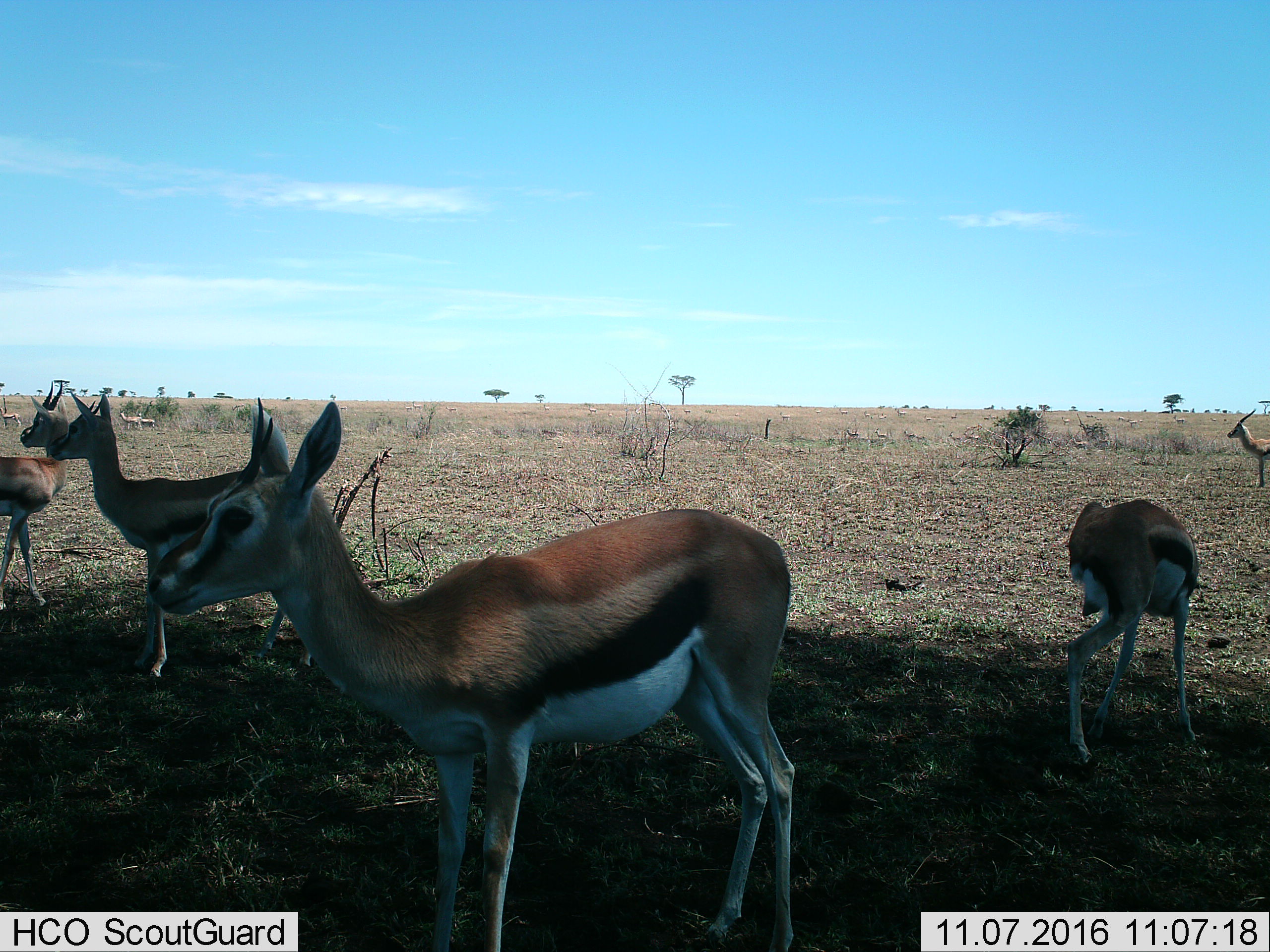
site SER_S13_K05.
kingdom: Animalia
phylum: Chordata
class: Mammalia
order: Artiodactyla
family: Bovidae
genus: Eudorcas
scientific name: Eudorcas thomsonii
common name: thomson's gazelle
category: gazellethomsons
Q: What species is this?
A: Gazellethomsons (thomson's gazelle) (Eudorcas thomsonii).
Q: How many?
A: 8.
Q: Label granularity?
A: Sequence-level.